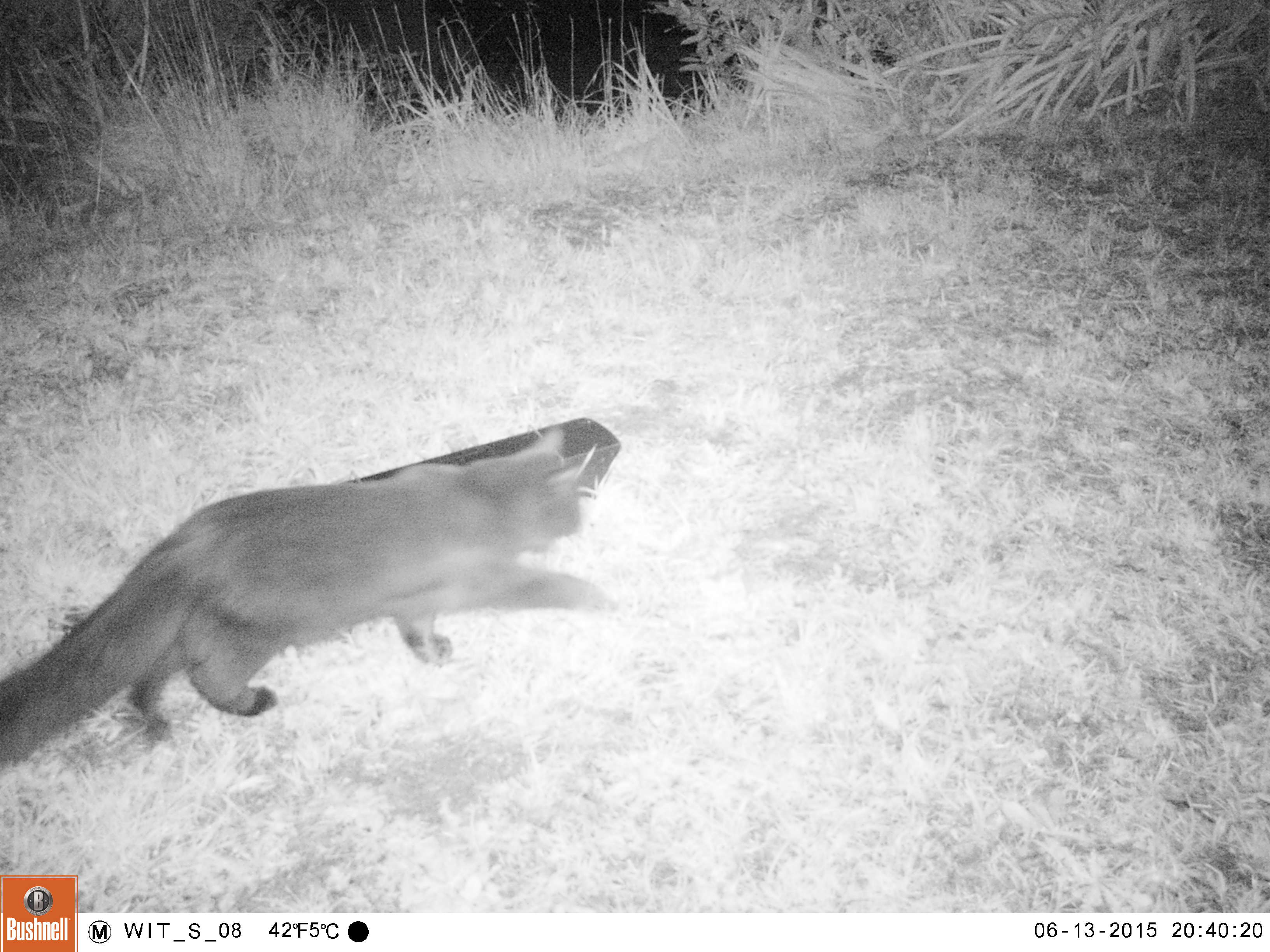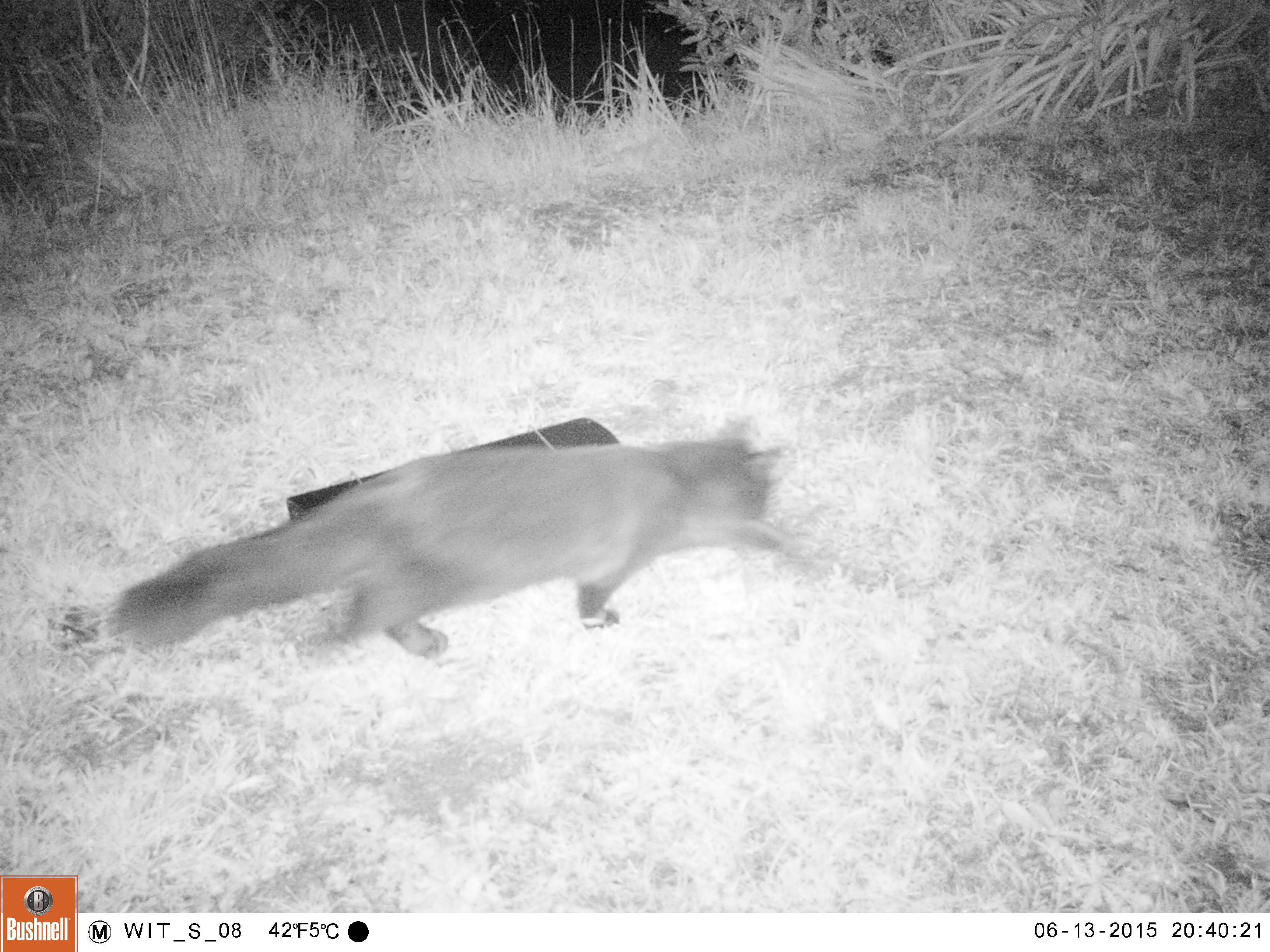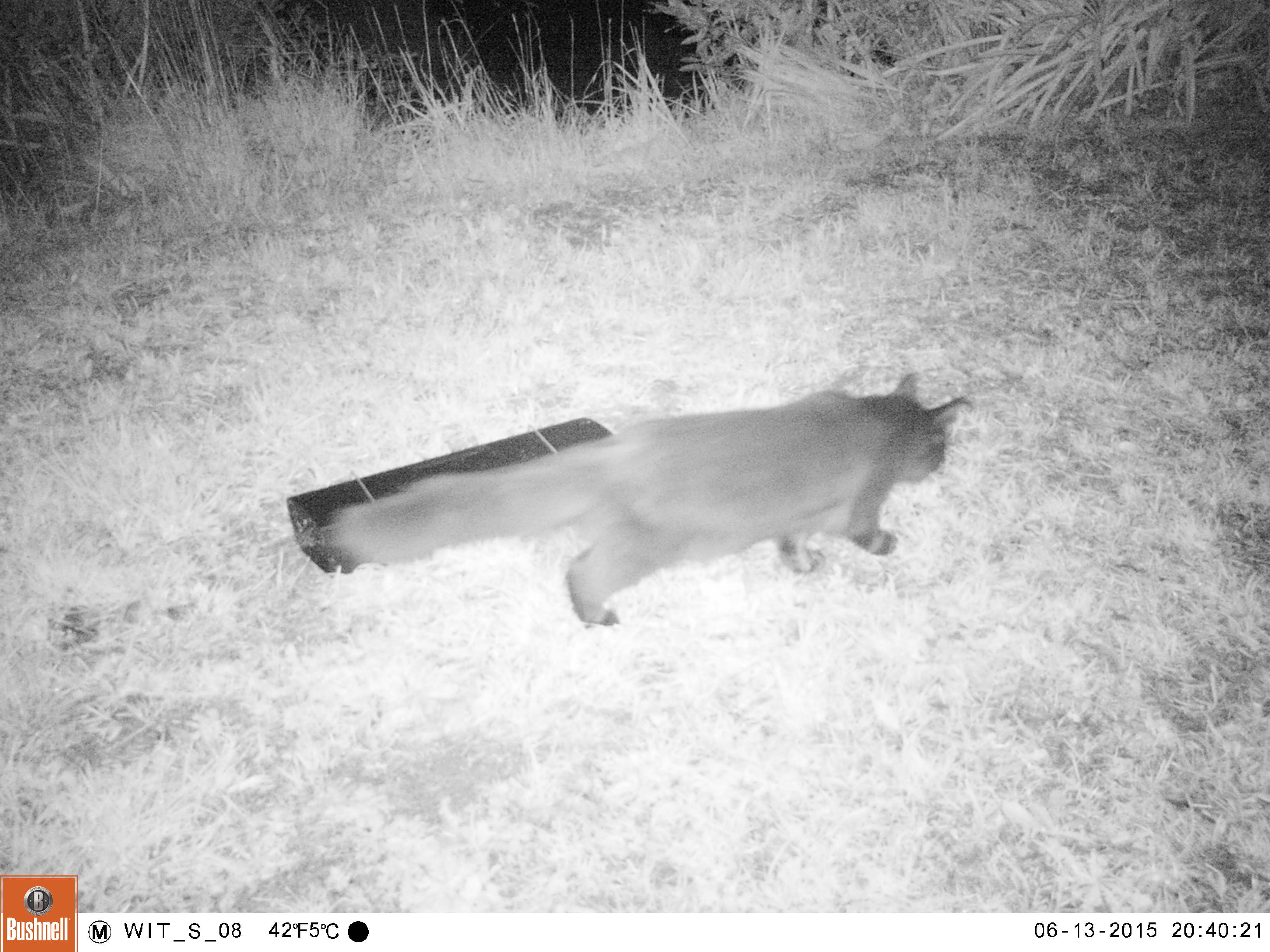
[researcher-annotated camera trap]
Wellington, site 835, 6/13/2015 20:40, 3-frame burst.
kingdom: Animalia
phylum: Chordata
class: Mammalia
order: Carnivora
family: Felidae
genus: Felis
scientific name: Felis catus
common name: cat